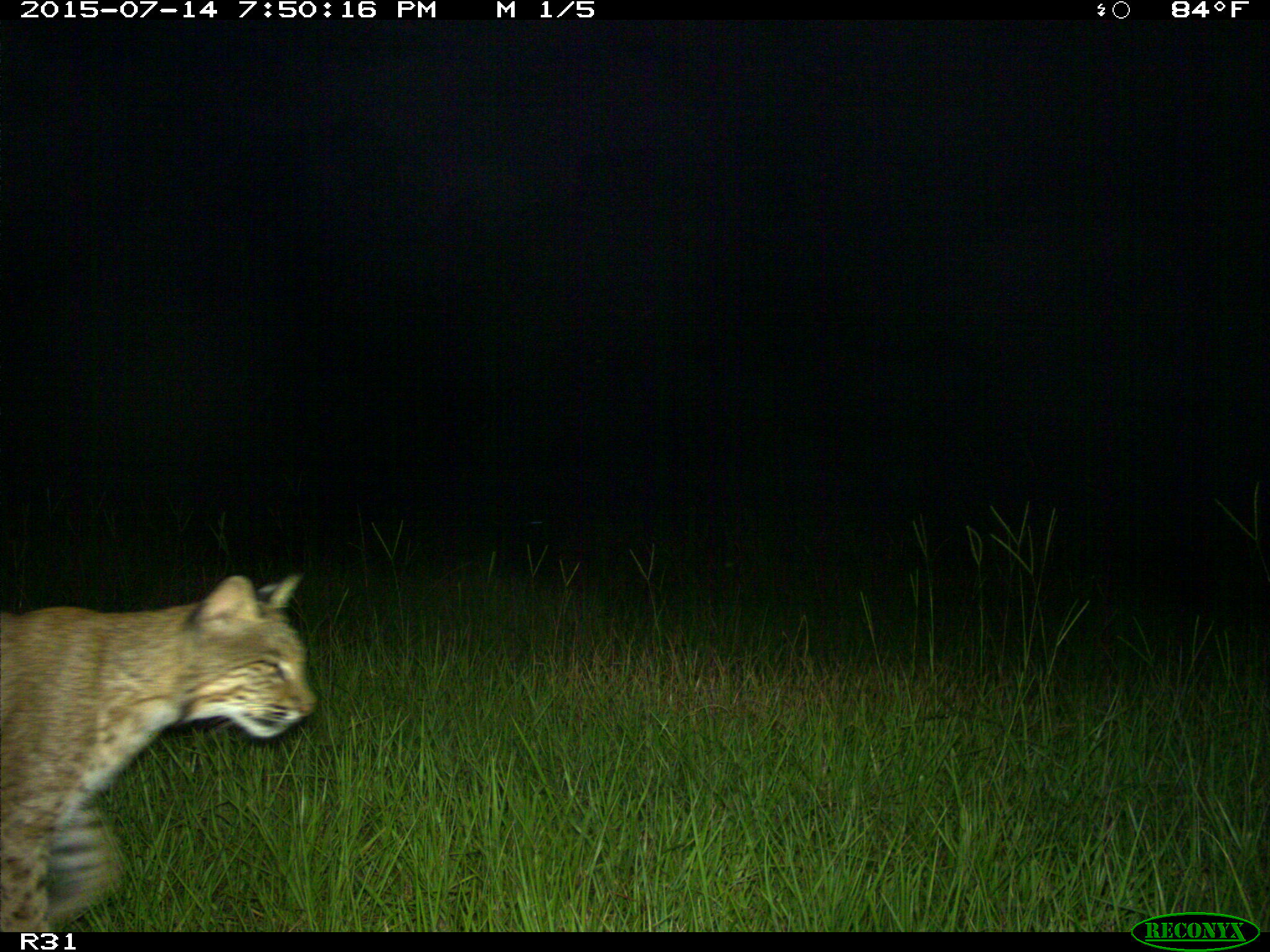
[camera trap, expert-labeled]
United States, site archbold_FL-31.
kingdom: Animalia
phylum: Chordata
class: Mammalia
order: Carnivora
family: Felidae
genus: Lynx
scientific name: Lynx rufus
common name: bobcat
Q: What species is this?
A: Lynx rufus (bobcat).